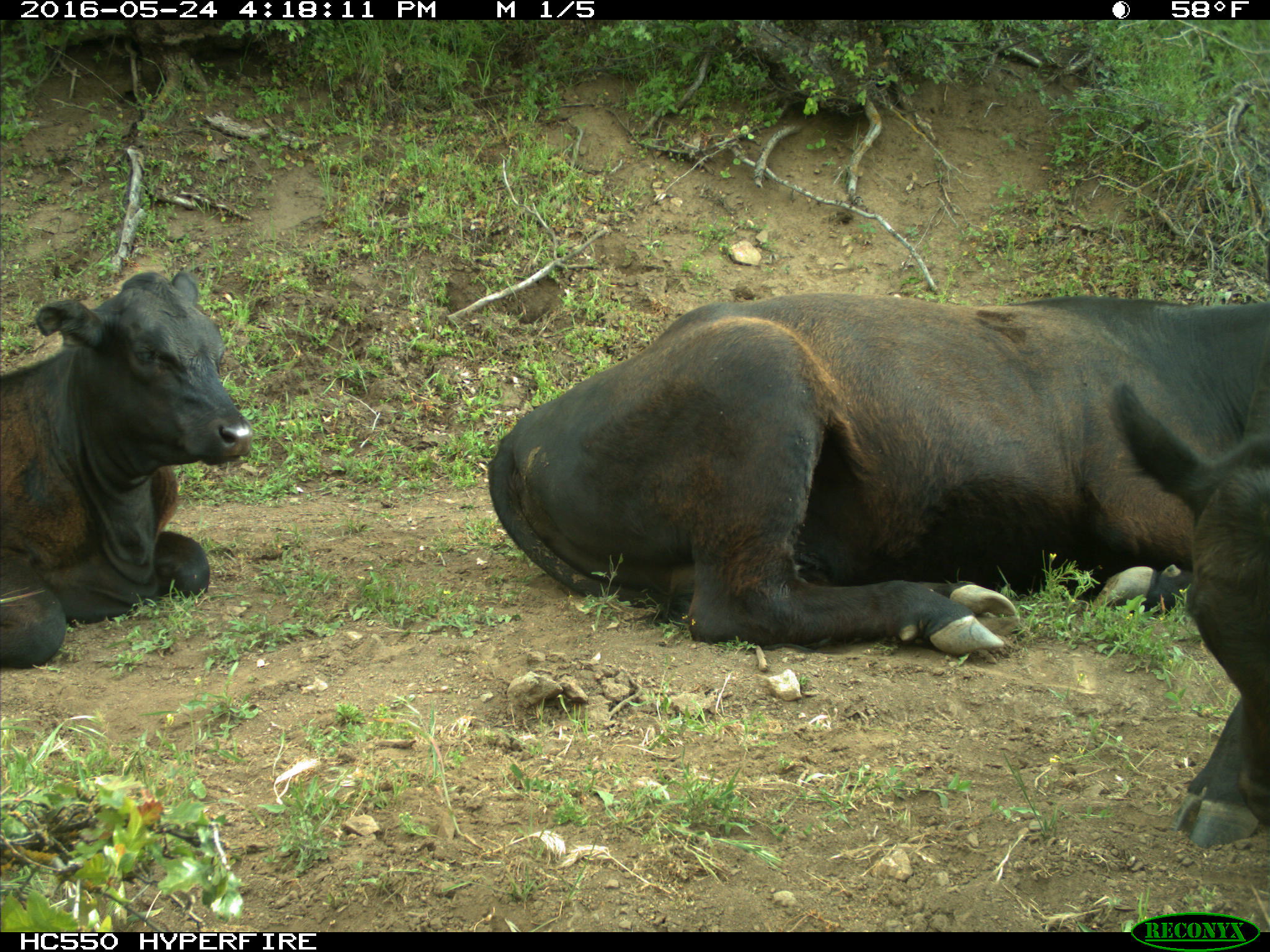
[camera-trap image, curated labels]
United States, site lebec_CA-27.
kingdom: Animalia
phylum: Chordata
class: Mammalia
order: Artiodactyla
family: Bovidae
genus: Bos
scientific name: Bos taurus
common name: domestic cow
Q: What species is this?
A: Bos taurus (domestic cow).